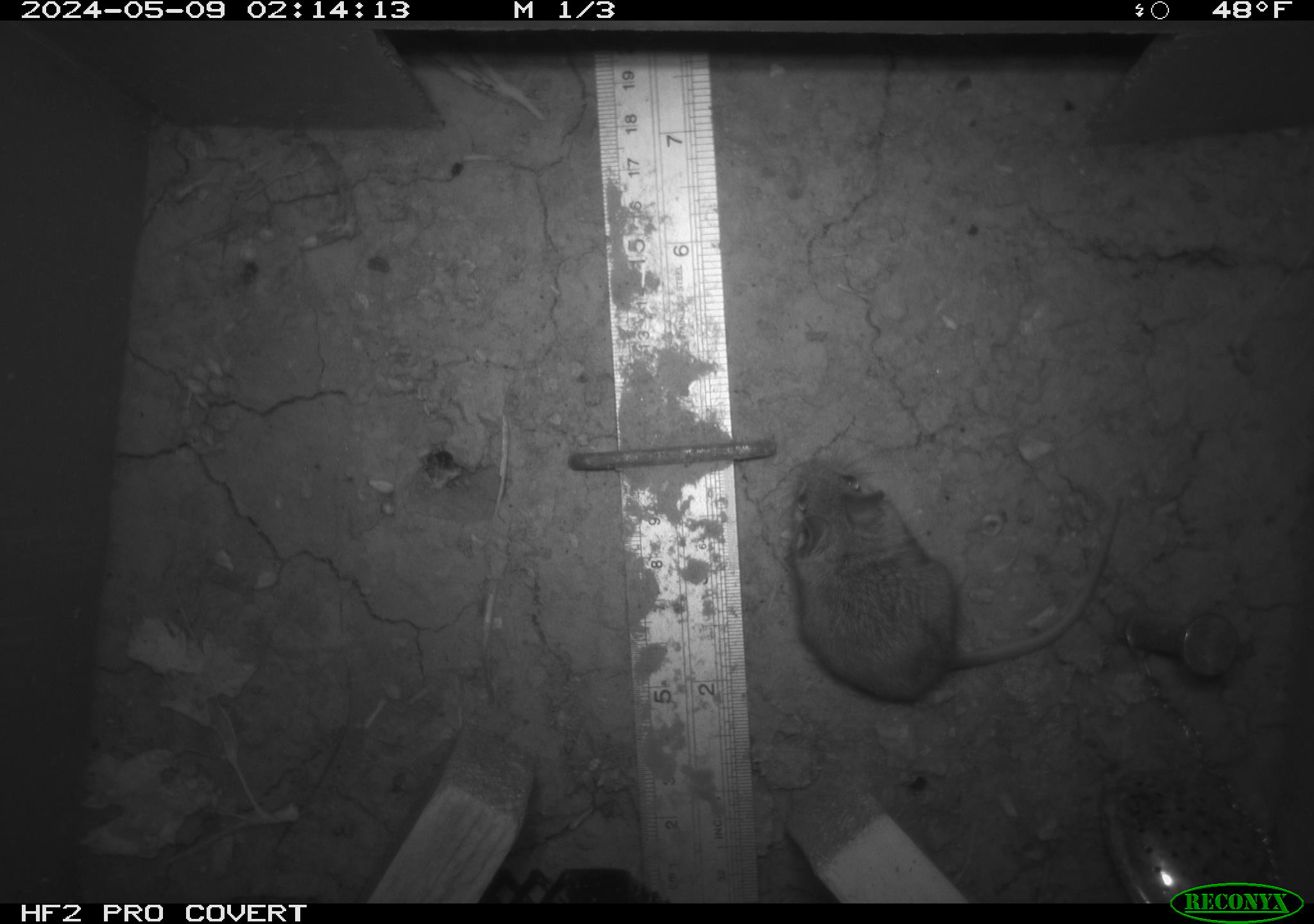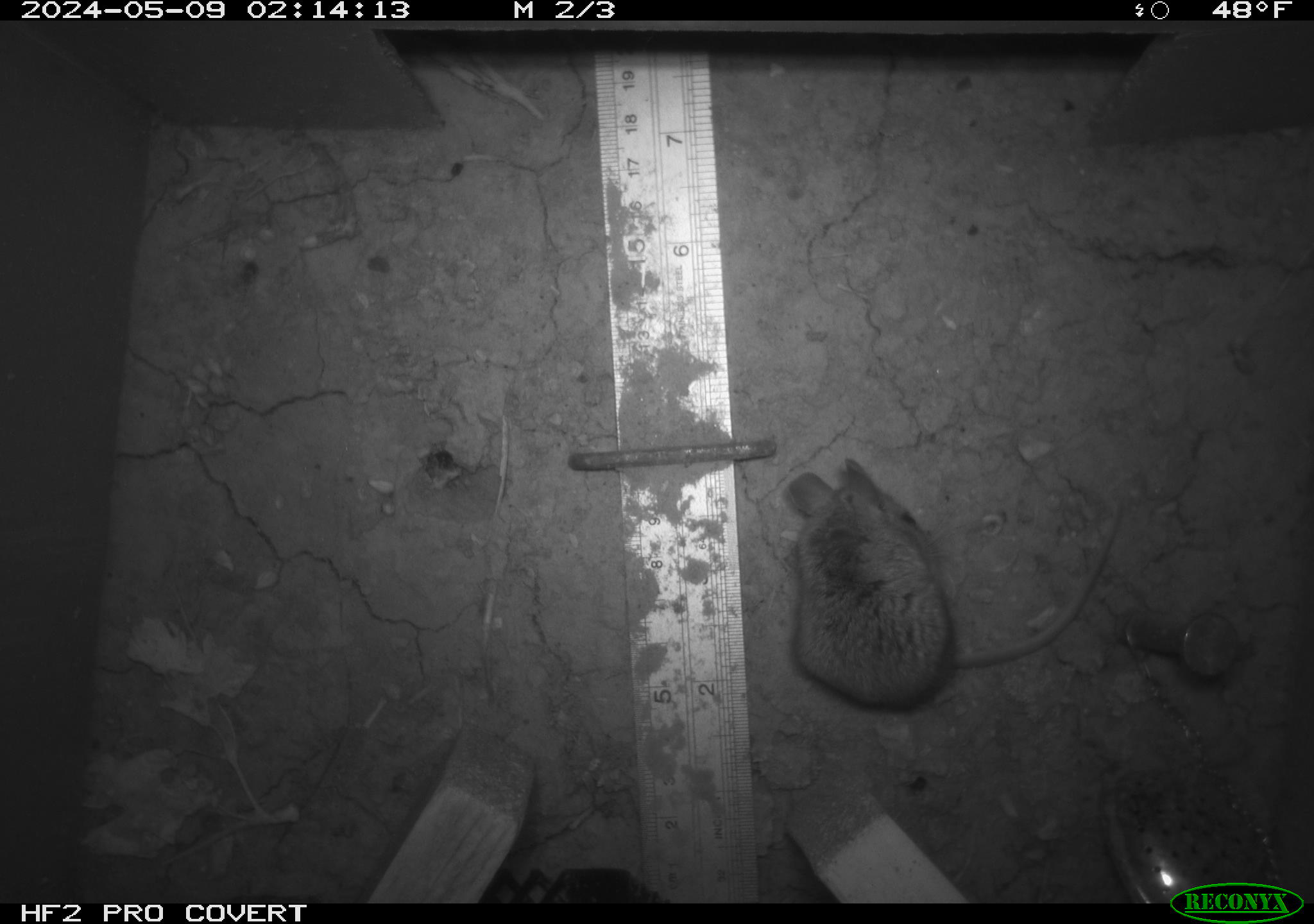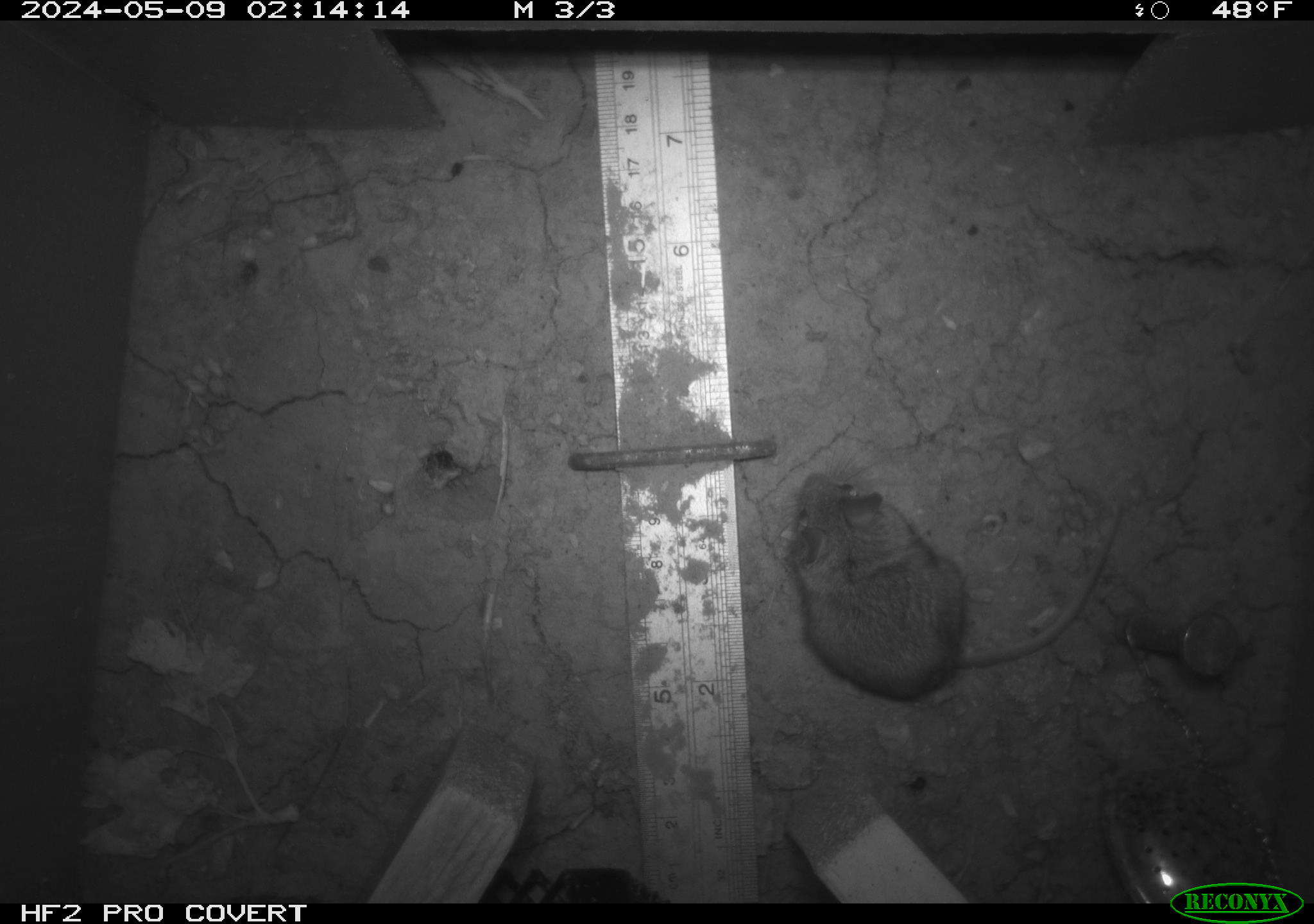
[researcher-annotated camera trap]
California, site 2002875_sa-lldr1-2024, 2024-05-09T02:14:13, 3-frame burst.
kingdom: Animalia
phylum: Chordata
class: Mammalia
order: Rodentia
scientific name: Rodentia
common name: mouse species